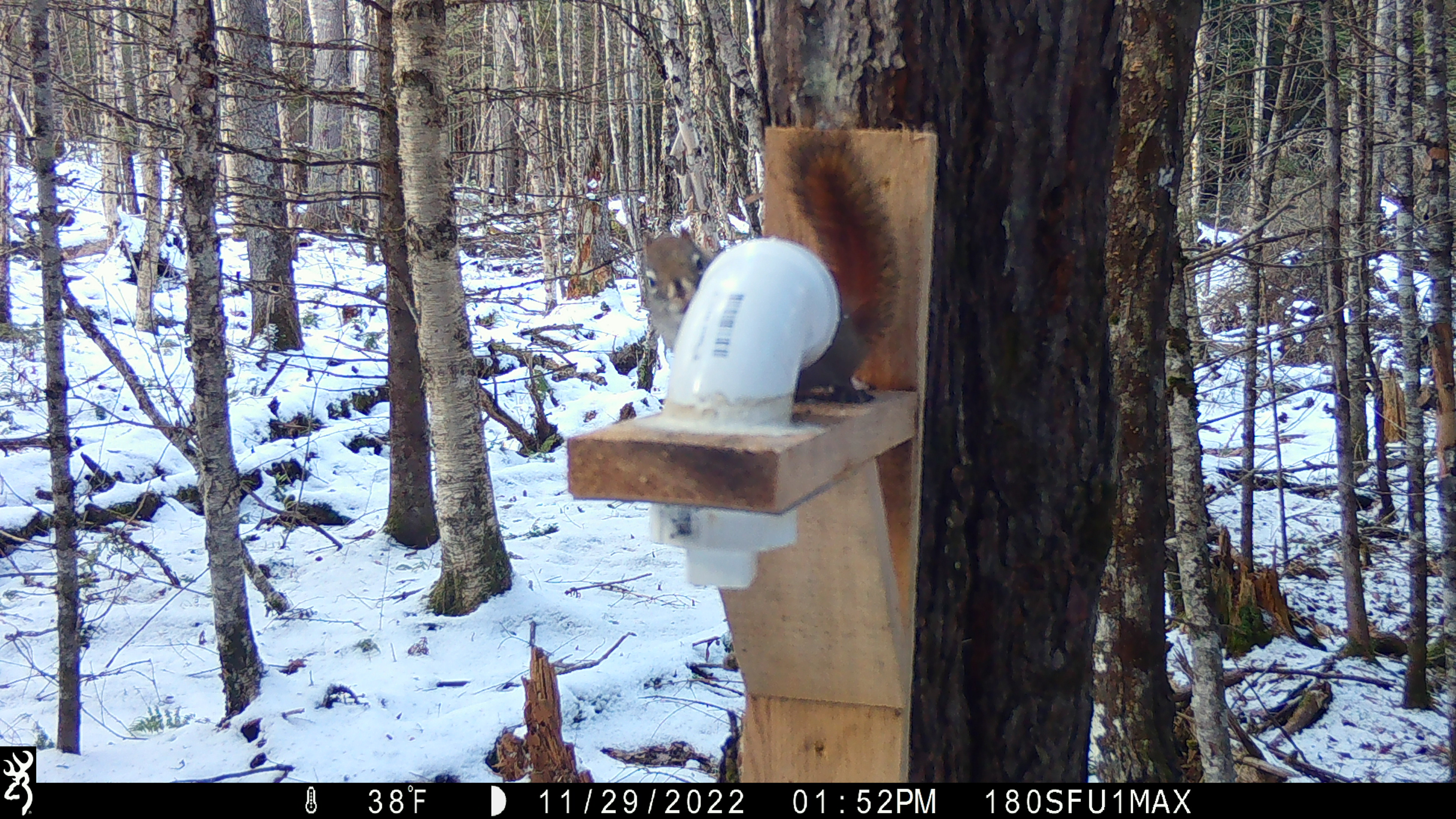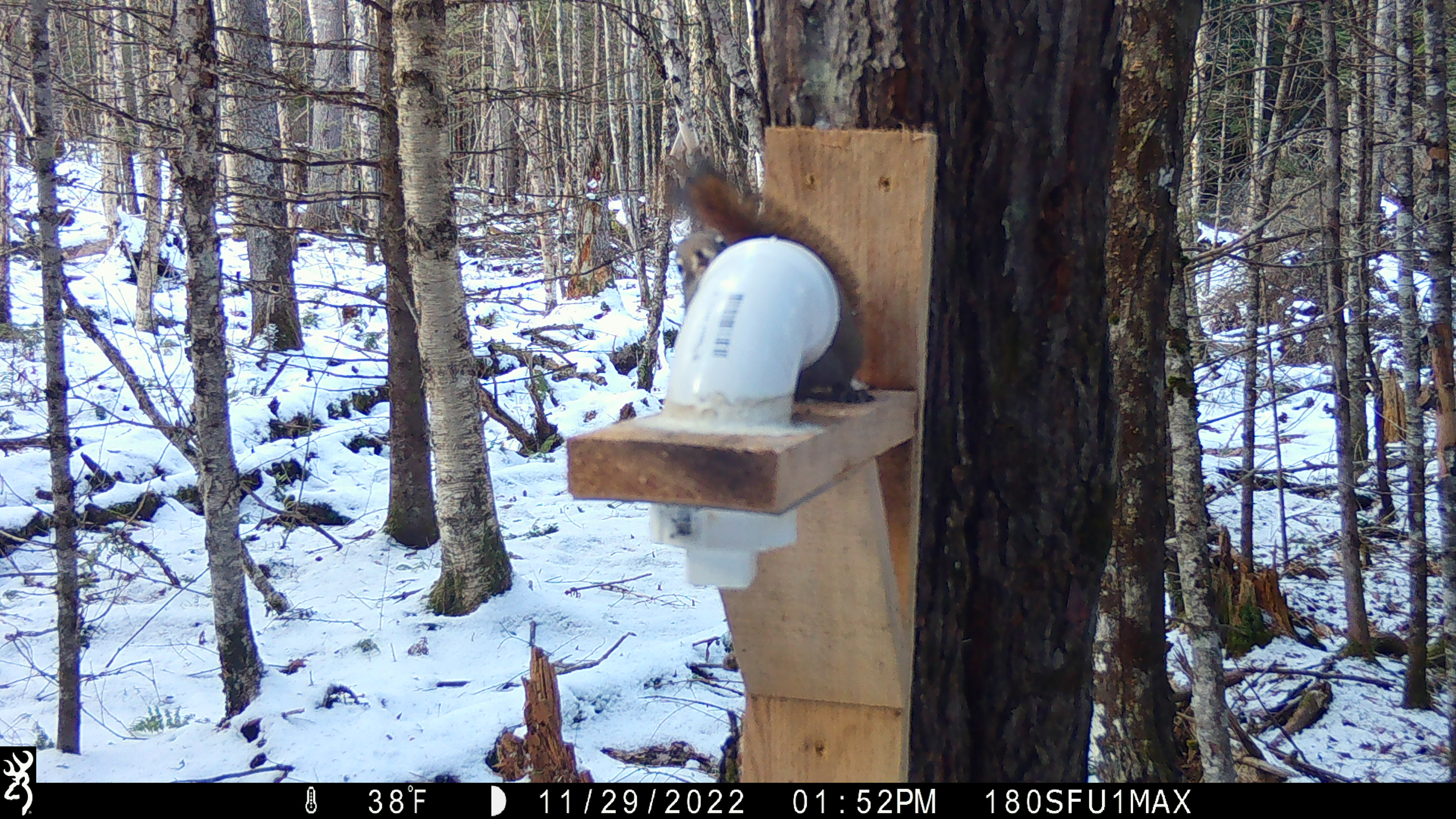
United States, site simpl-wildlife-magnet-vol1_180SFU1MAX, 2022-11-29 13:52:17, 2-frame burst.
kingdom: Animalia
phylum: Chordata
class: Mammalia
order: Rodentia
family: Sciuridae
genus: Tamiasciurus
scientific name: Tamiasciurus hudsonicus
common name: red squirrel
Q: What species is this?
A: Red squirrel (Tamiasciurus hudsonicus).